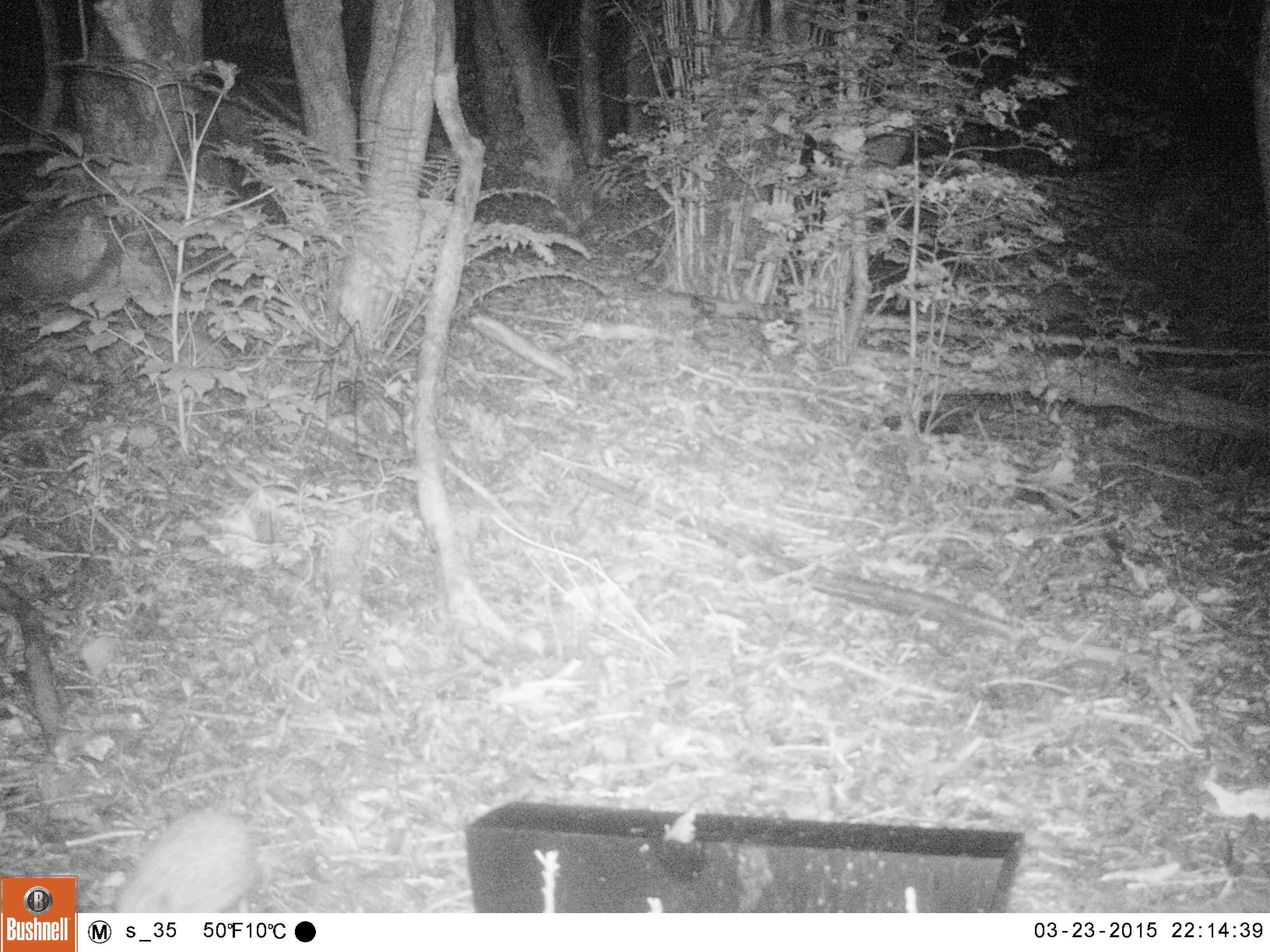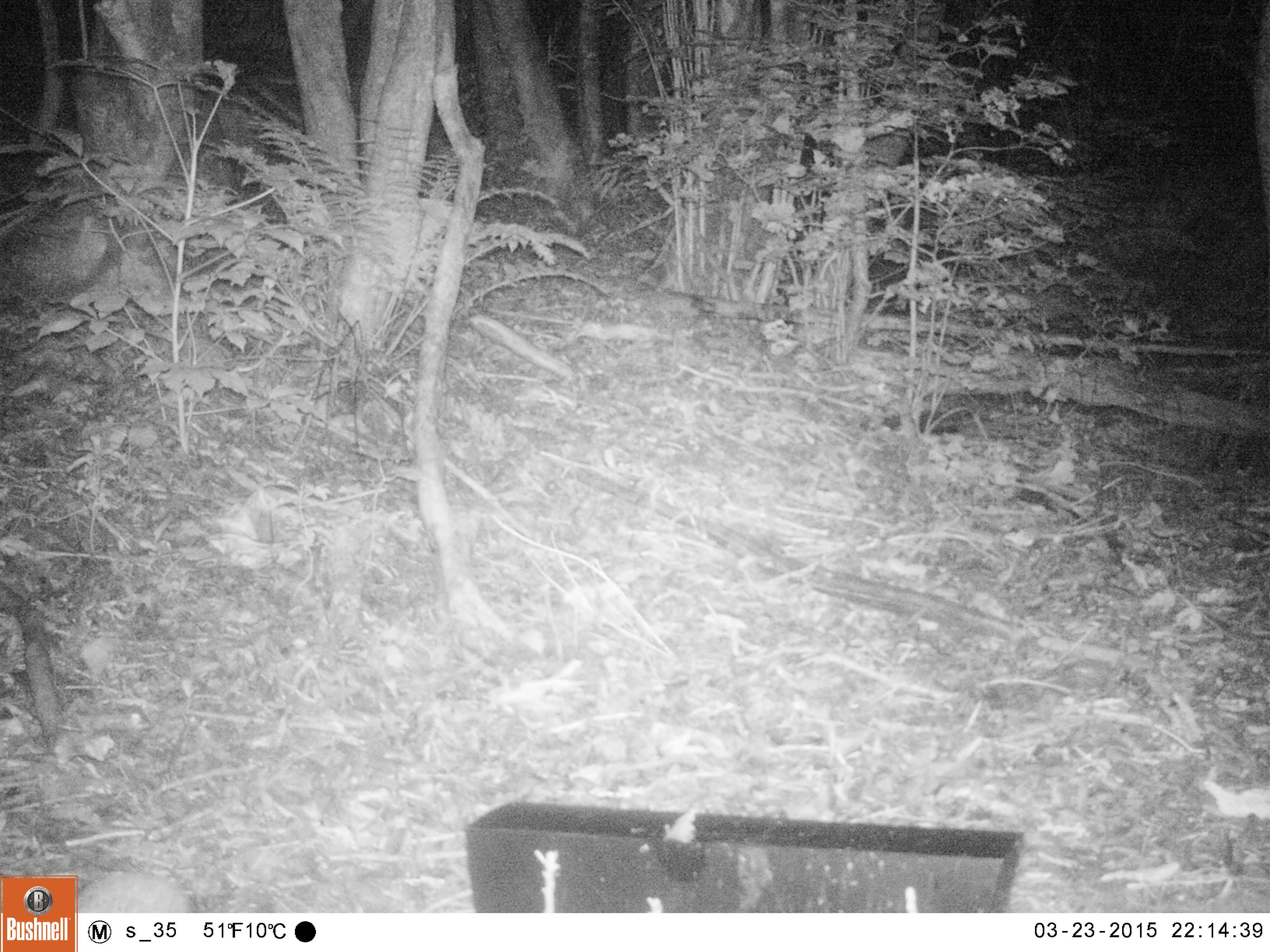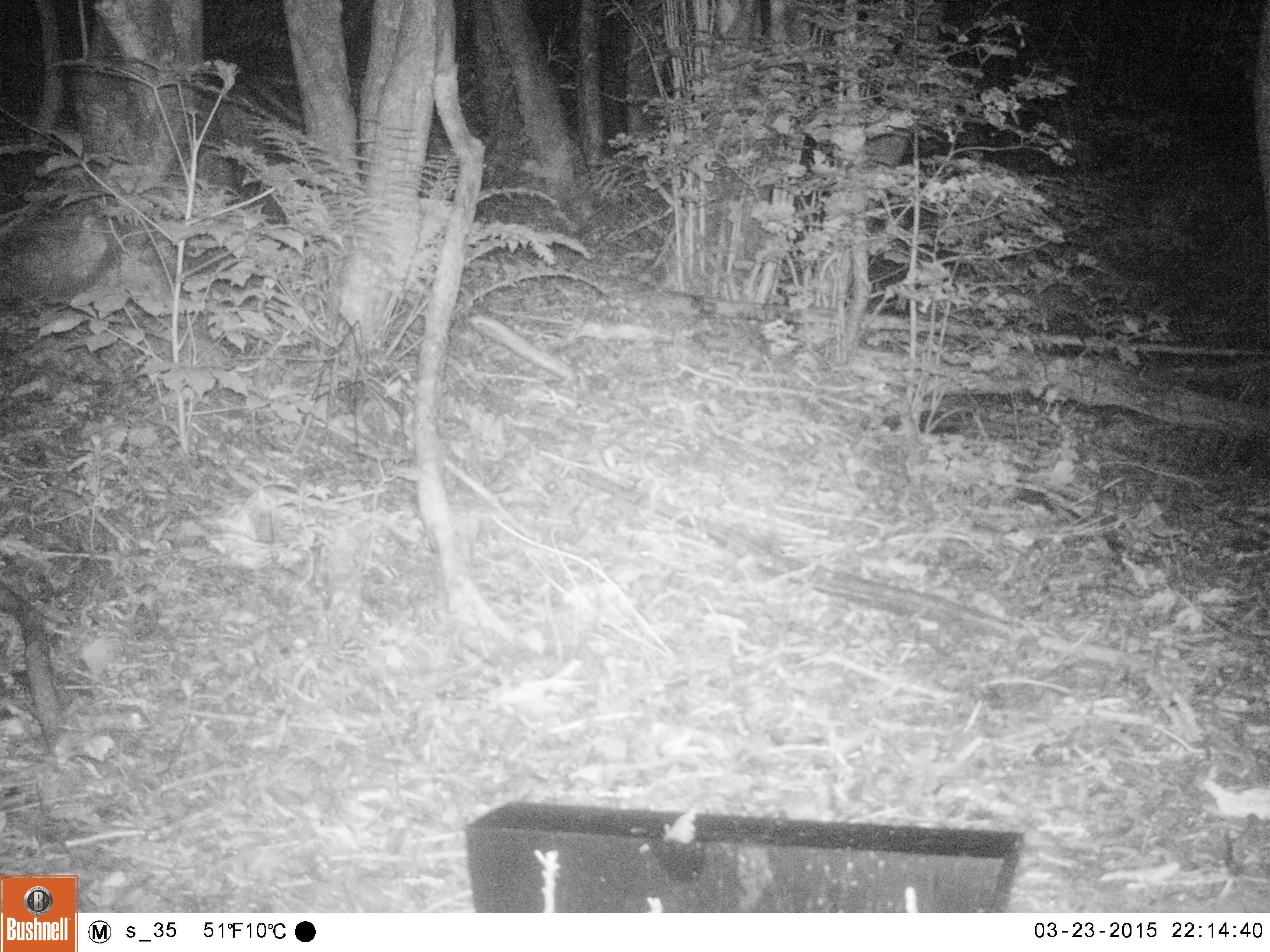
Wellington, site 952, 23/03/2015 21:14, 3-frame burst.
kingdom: Animalia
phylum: Chordata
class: Mammalia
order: Eulipotyphla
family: Erinaceidae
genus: Erinaceus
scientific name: Erinaceus europaeus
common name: hedgehog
Hedgehog (Erinaceus europaeus).